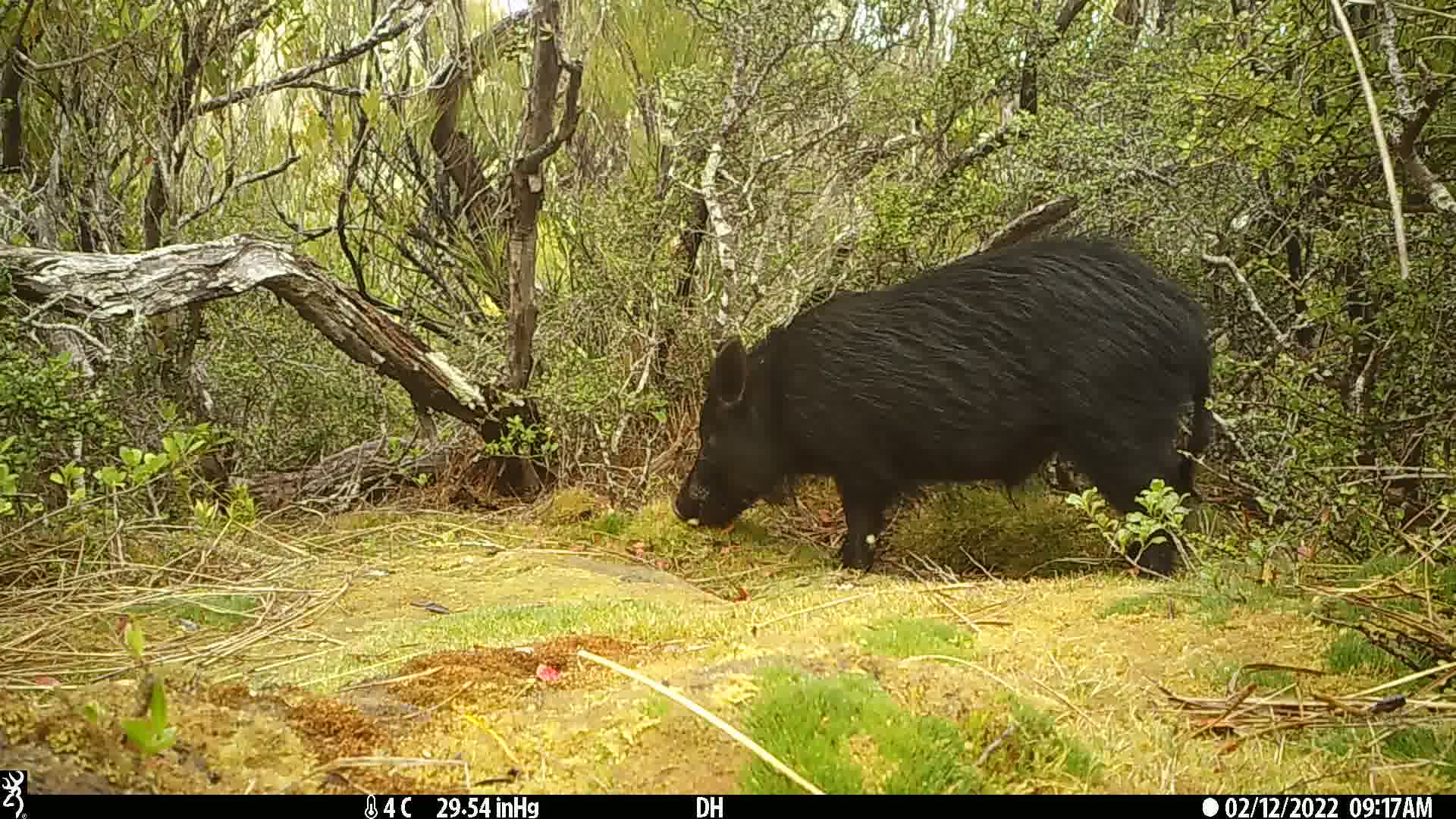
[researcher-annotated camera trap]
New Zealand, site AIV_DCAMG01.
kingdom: Animalia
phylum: Chordata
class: Mammalia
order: Artiodactyla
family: Suidae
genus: Sus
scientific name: Sus scrofa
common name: pig